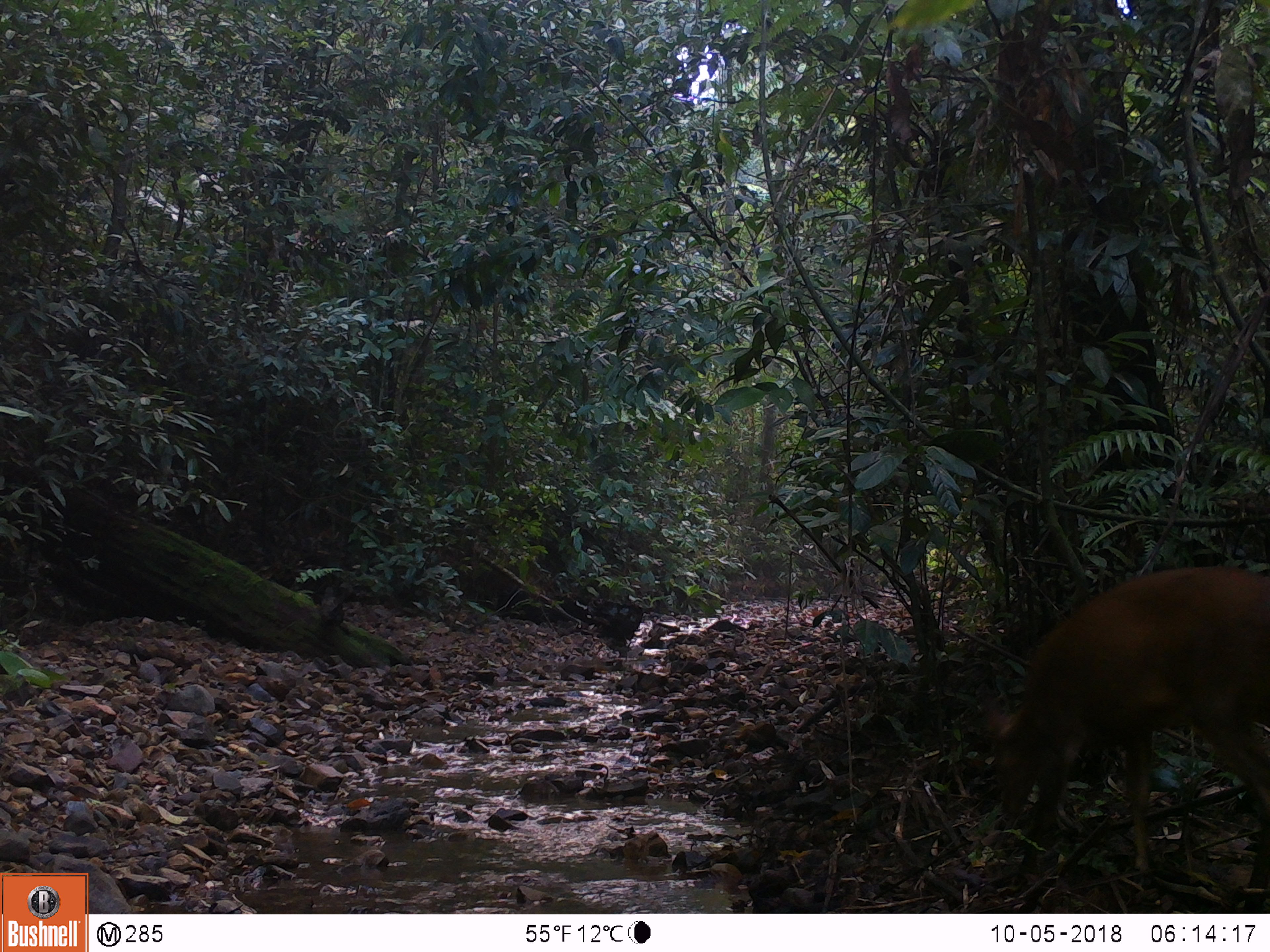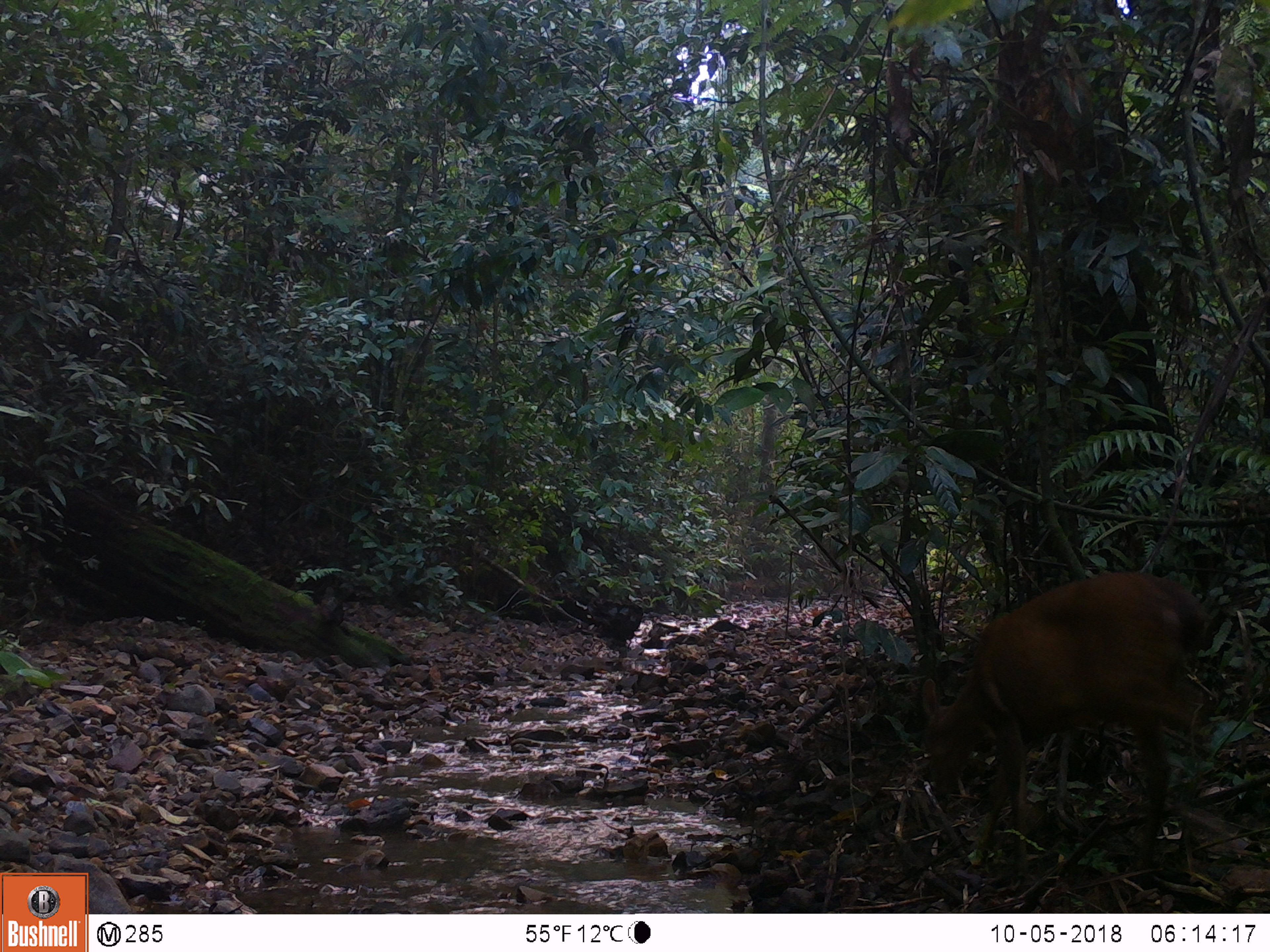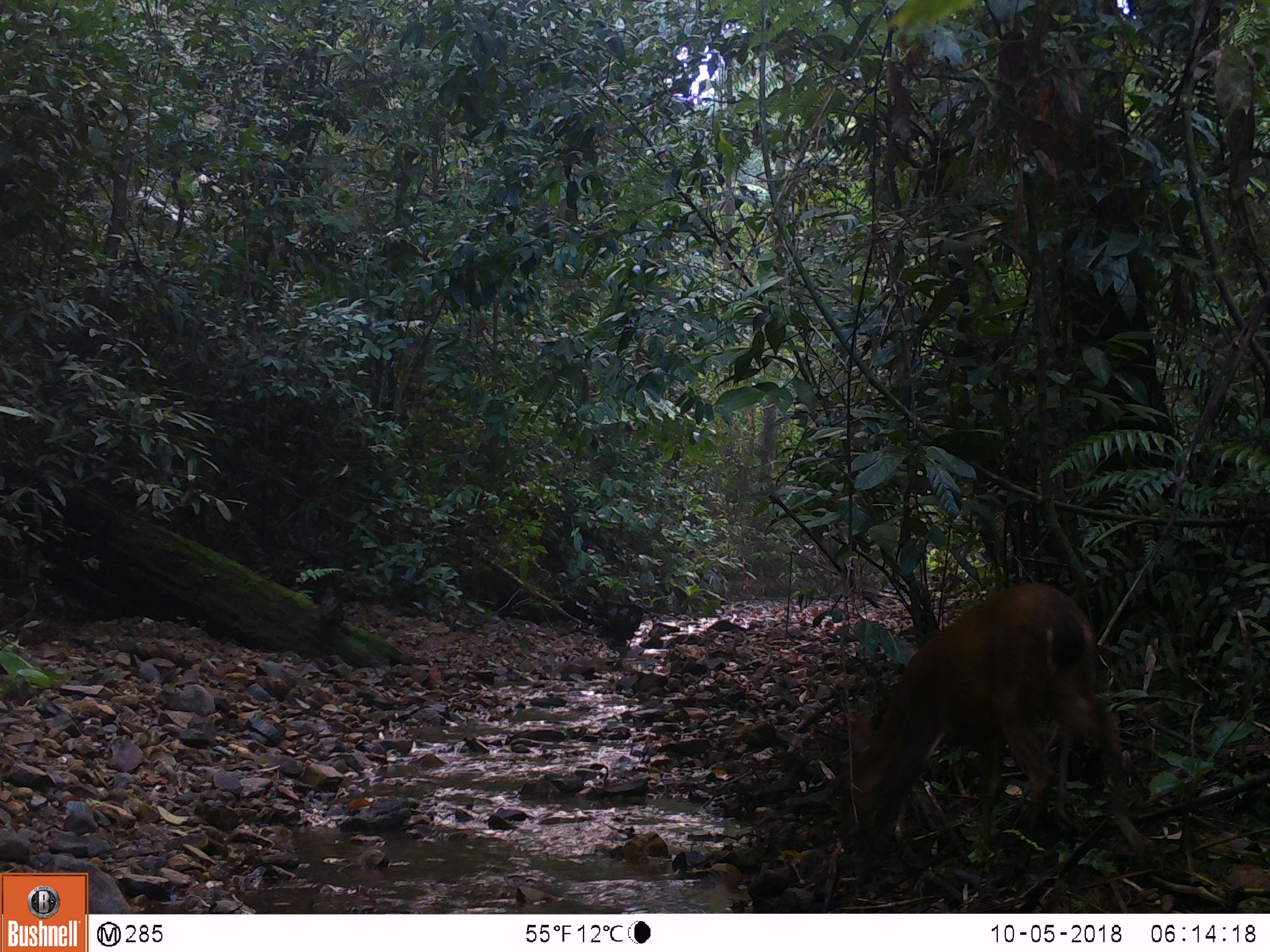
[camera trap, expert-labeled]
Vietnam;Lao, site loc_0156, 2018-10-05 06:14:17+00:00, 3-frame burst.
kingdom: Animalia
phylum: Chordata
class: Mammalia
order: Artiodactyla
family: Cervidae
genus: Muntiacus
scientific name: Muntiacus vuquangensis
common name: large-antlered muntjac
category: large antlered muntjac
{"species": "large antlered muntjac (large-antlered muntjac) (Muntiacus vuquangensis)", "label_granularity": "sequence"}